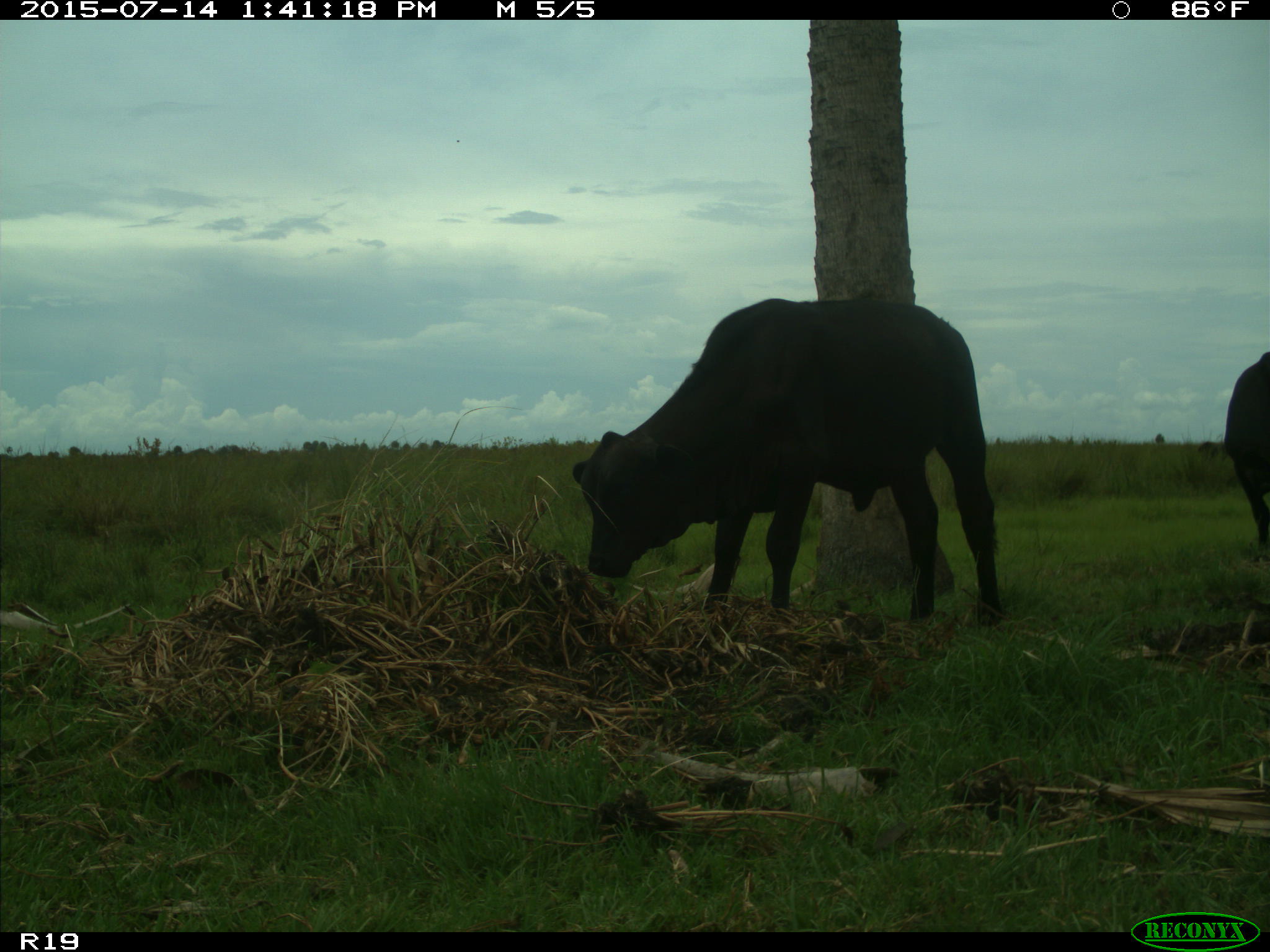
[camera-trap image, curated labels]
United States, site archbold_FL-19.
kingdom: Animalia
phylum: Chordata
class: Mammalia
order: Artiodactyla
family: Bovidae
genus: Bos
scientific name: Bos taurus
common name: domestic cow